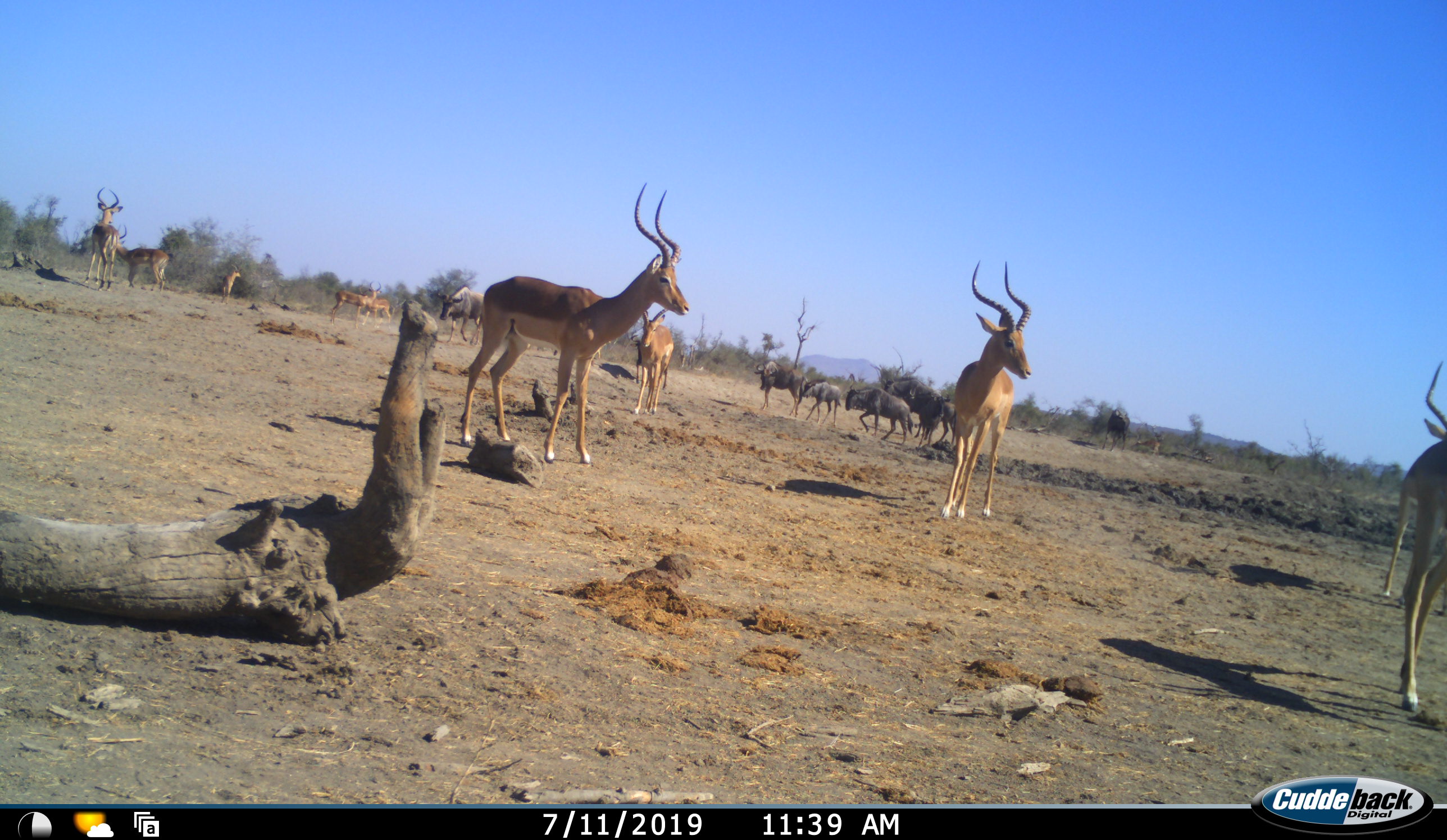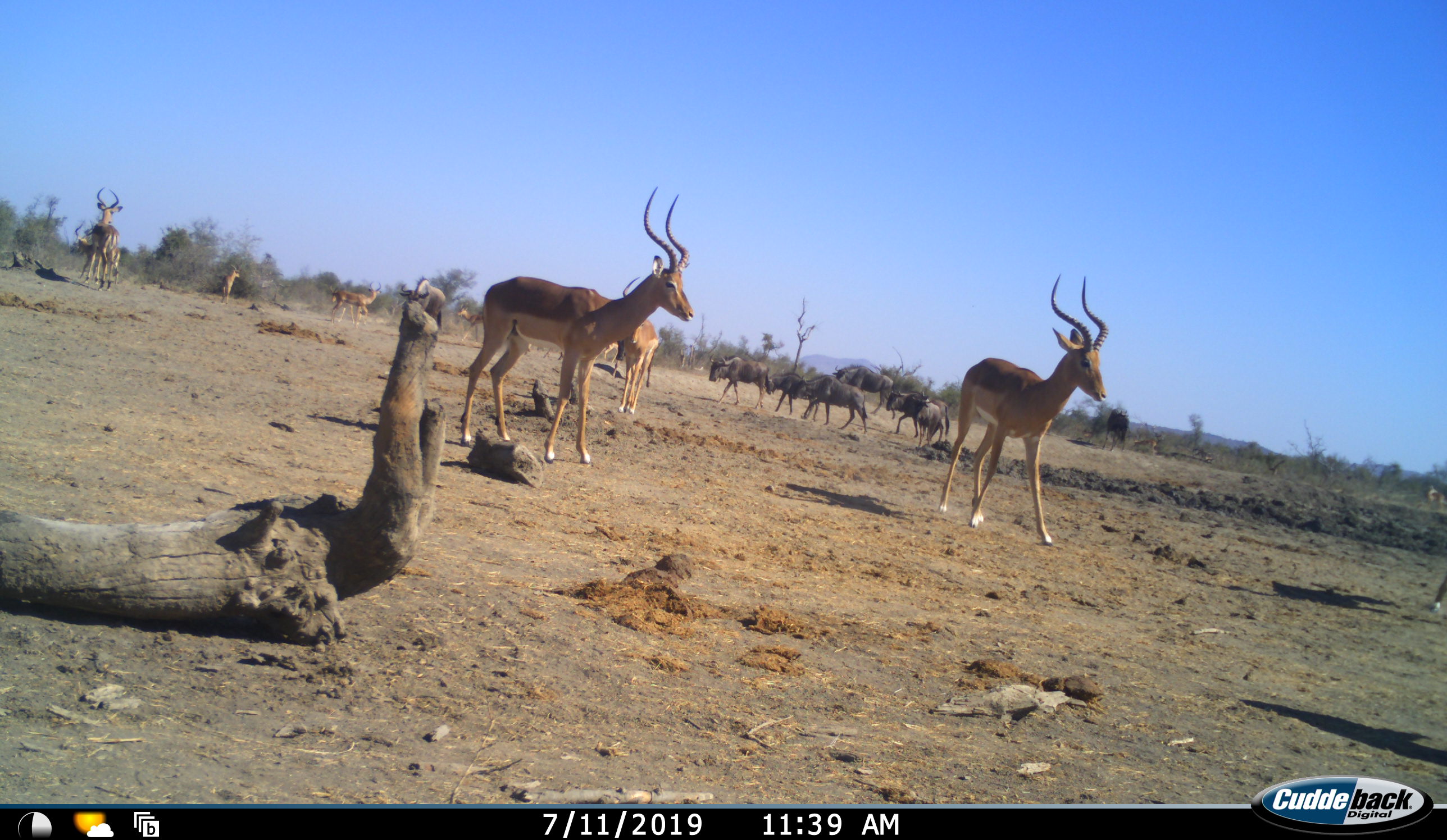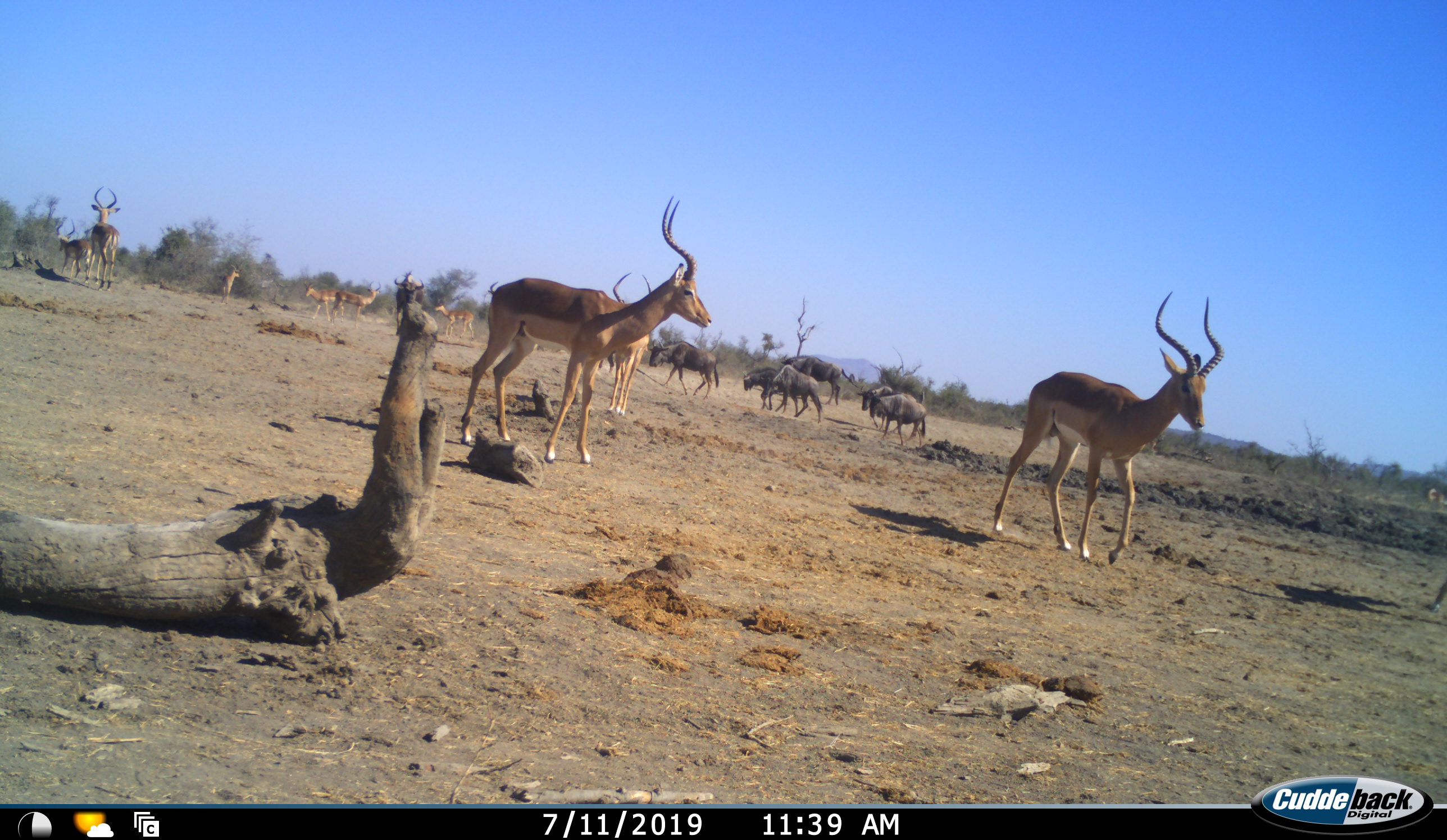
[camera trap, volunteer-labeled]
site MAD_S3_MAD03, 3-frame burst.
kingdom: Animalia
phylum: Chordata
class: Mammalia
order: Artiodactyla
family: Bovidae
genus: Aepyceros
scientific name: Aepyceros melampus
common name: impala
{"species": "impala (Aepyceros melampus)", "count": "11-50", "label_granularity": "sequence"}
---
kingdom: Animalia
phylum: Chordata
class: Mammalia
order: Artiodactyla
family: Bovidae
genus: Connochaetes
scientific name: Connochaetes taurinus taurinus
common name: blue wildebeest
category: wildebeestblue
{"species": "wildebeestblue (blue wildebeest) (Connochaetes taurinus taurinus)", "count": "7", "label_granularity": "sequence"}